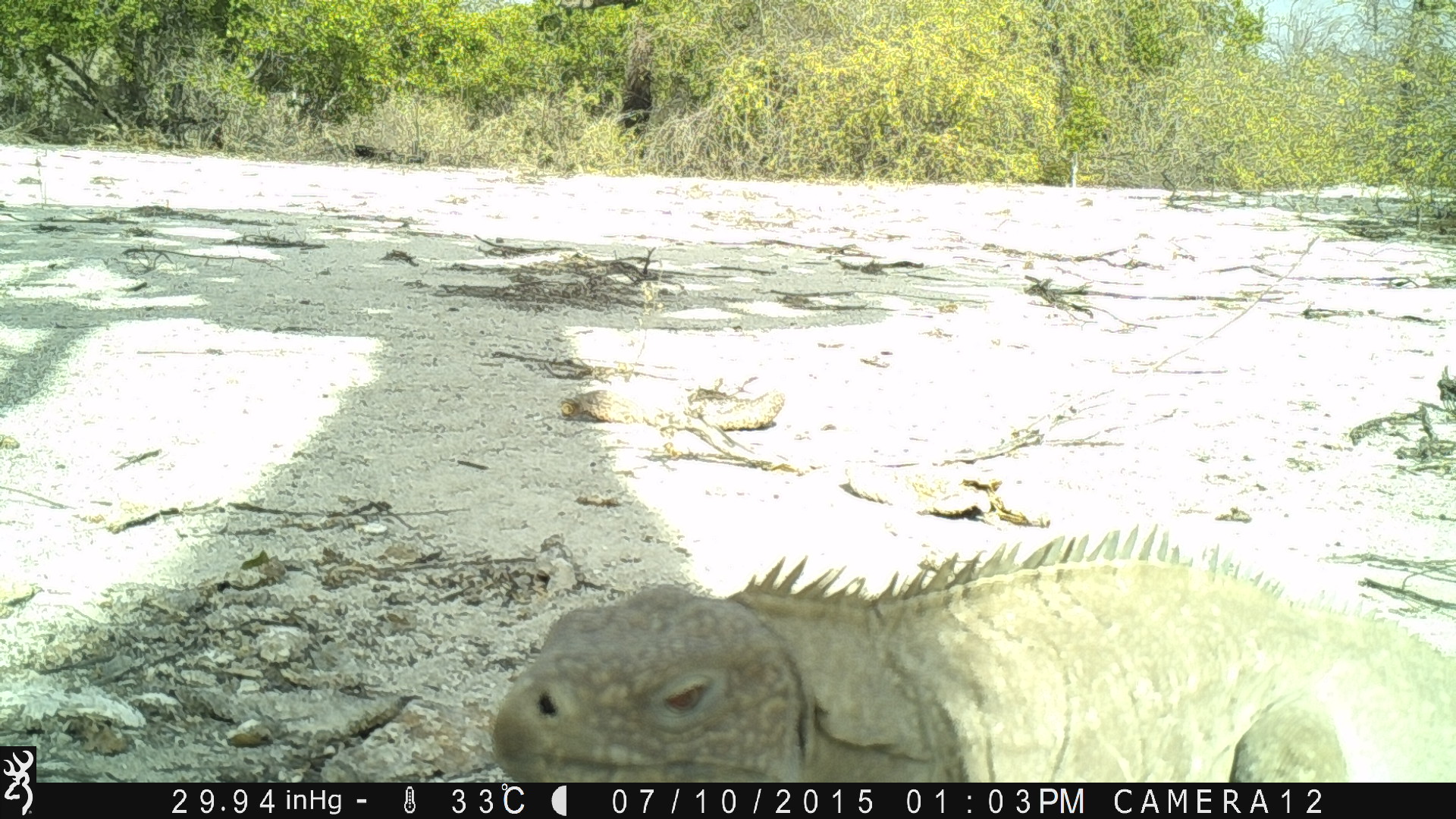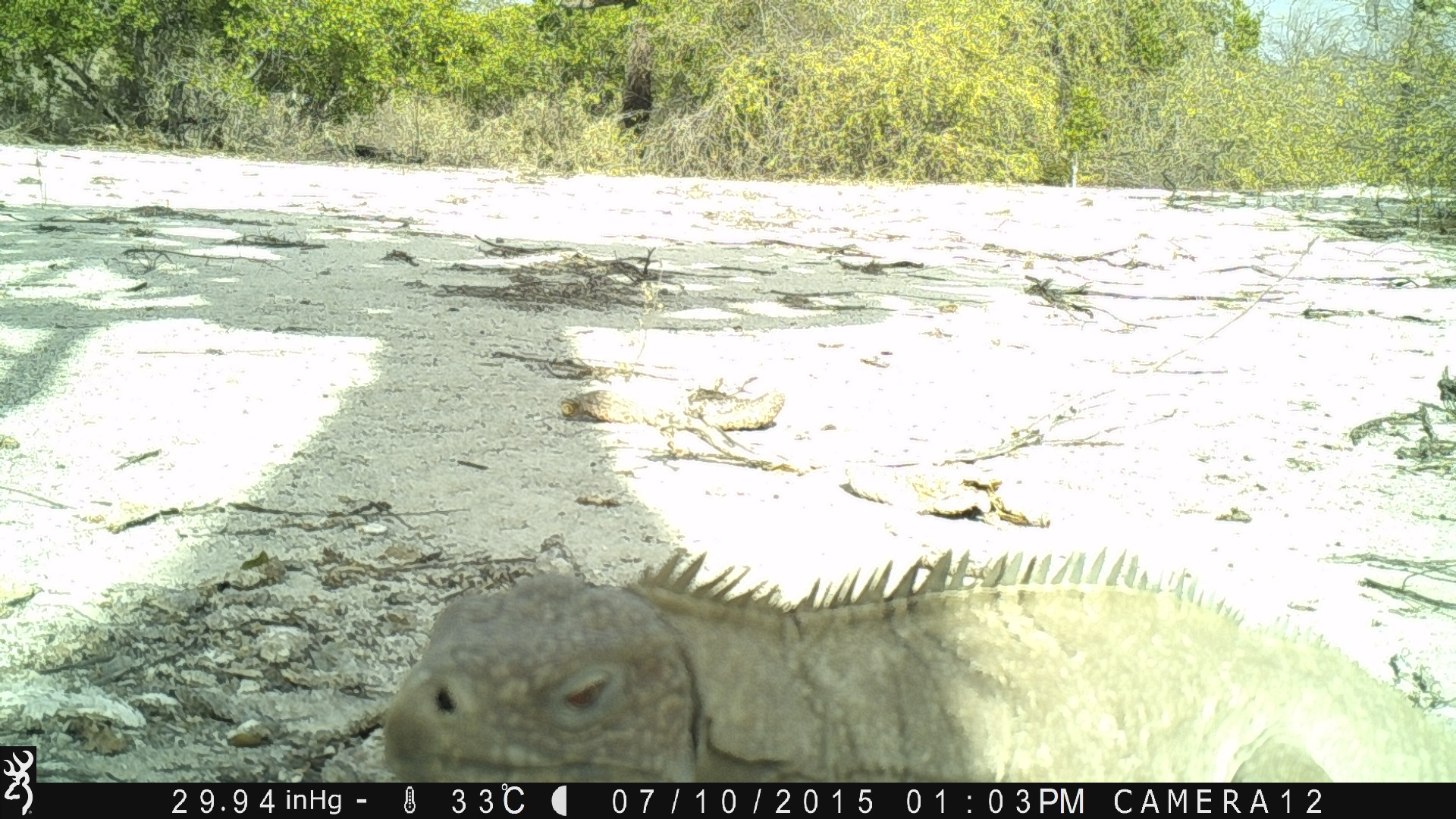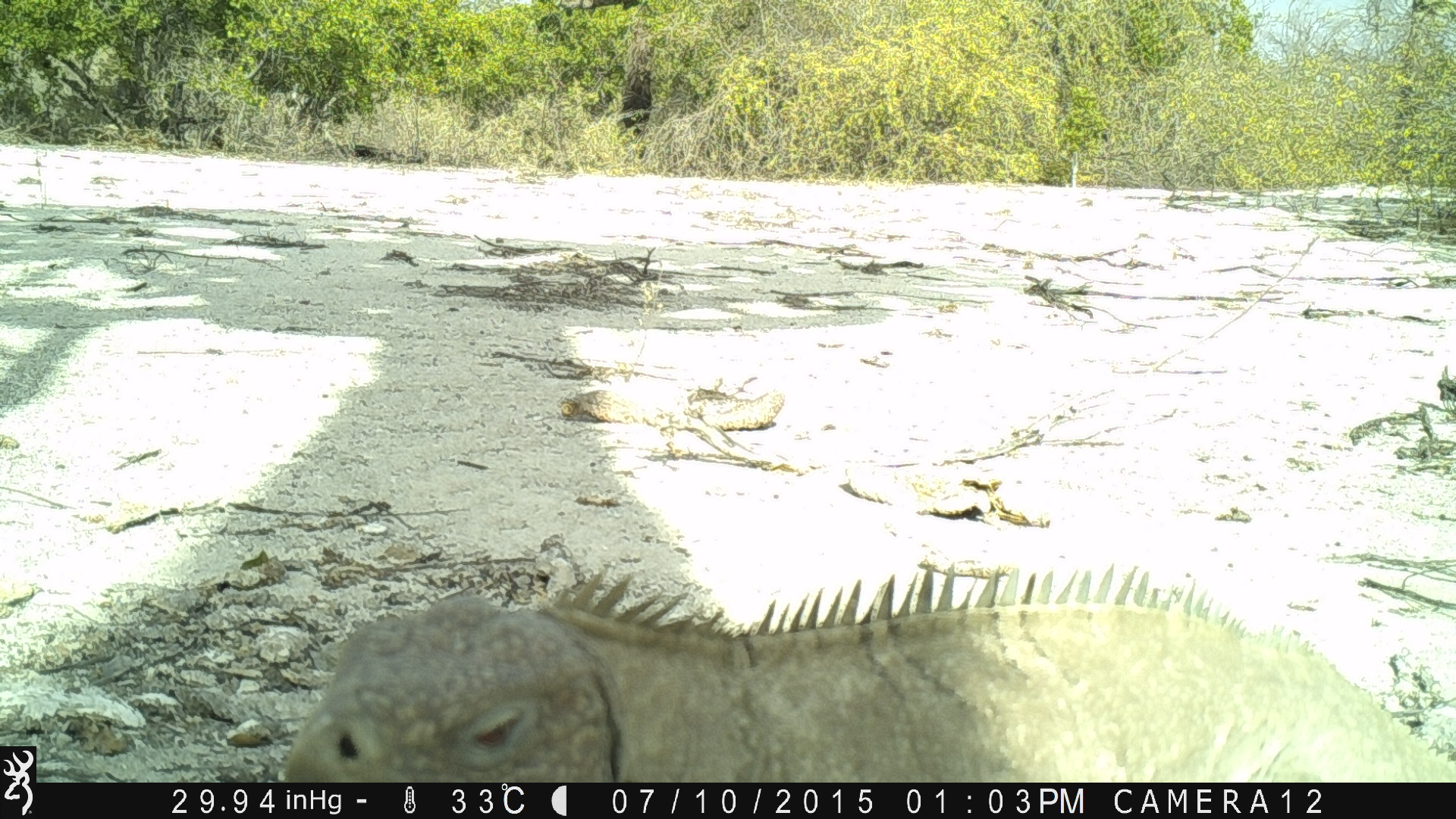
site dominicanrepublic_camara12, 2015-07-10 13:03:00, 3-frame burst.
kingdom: Animalia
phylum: Chordata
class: Reptilia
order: Squamata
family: Iguanidae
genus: Iguana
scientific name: Iguana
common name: typical iguanas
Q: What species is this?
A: Iguana (typical iguanas).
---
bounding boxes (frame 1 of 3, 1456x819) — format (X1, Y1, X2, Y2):
iguana: (481, 513, 1456, 783)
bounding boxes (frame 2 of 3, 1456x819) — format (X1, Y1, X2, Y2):
iguana: (387, 544, 1456, 781)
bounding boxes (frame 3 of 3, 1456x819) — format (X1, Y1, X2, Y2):
iguana: (282, 565, 1456, 788)